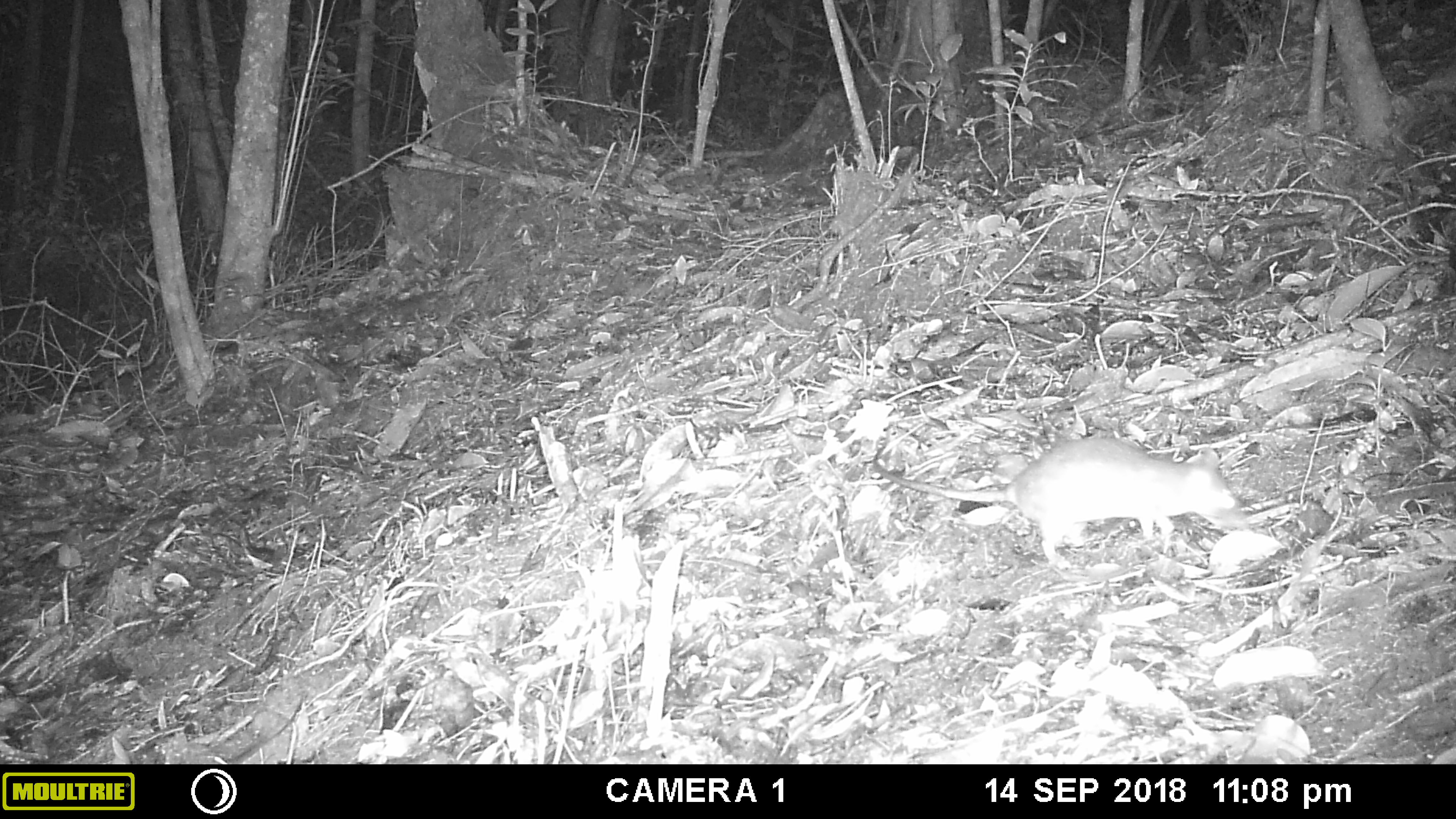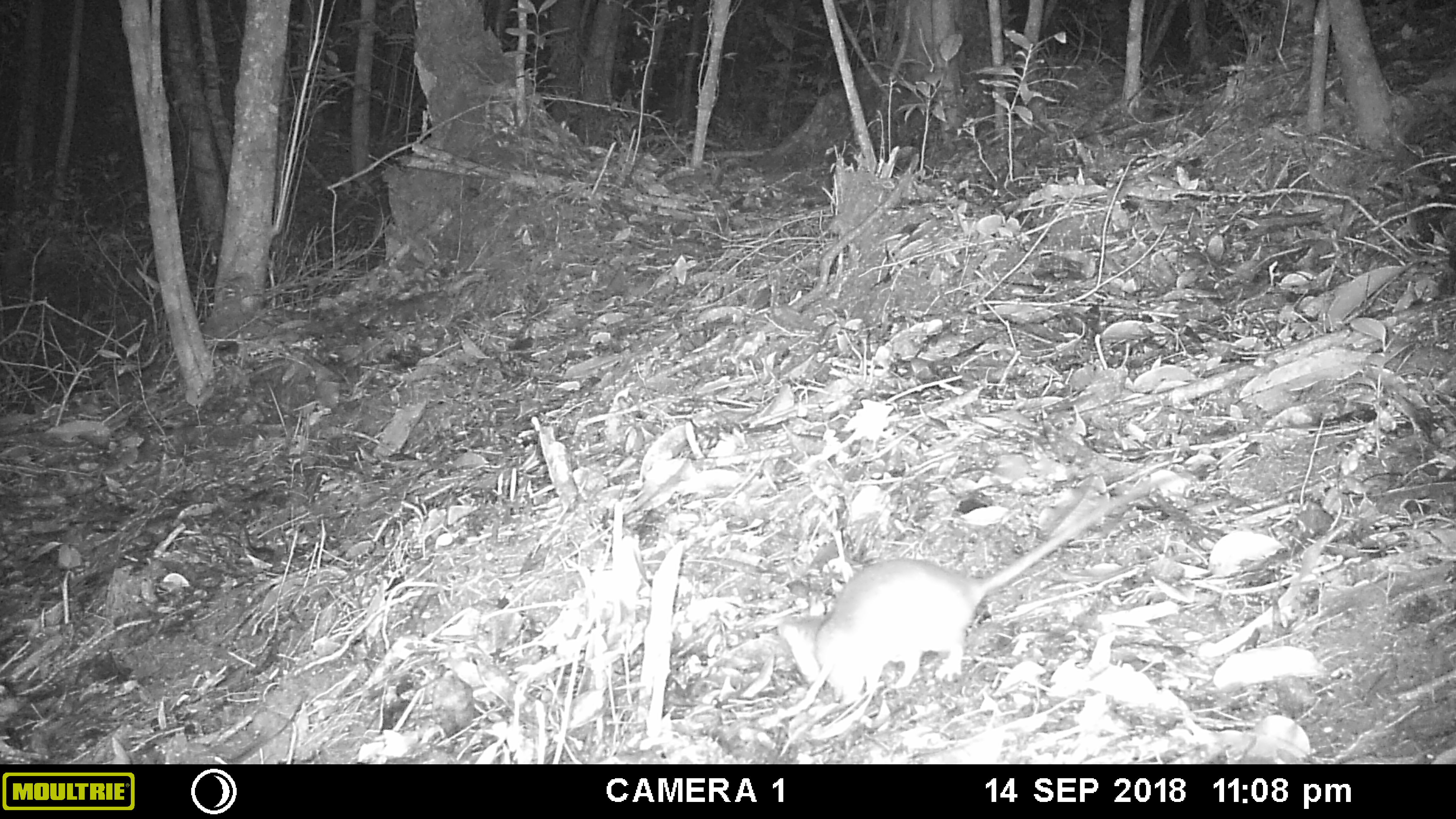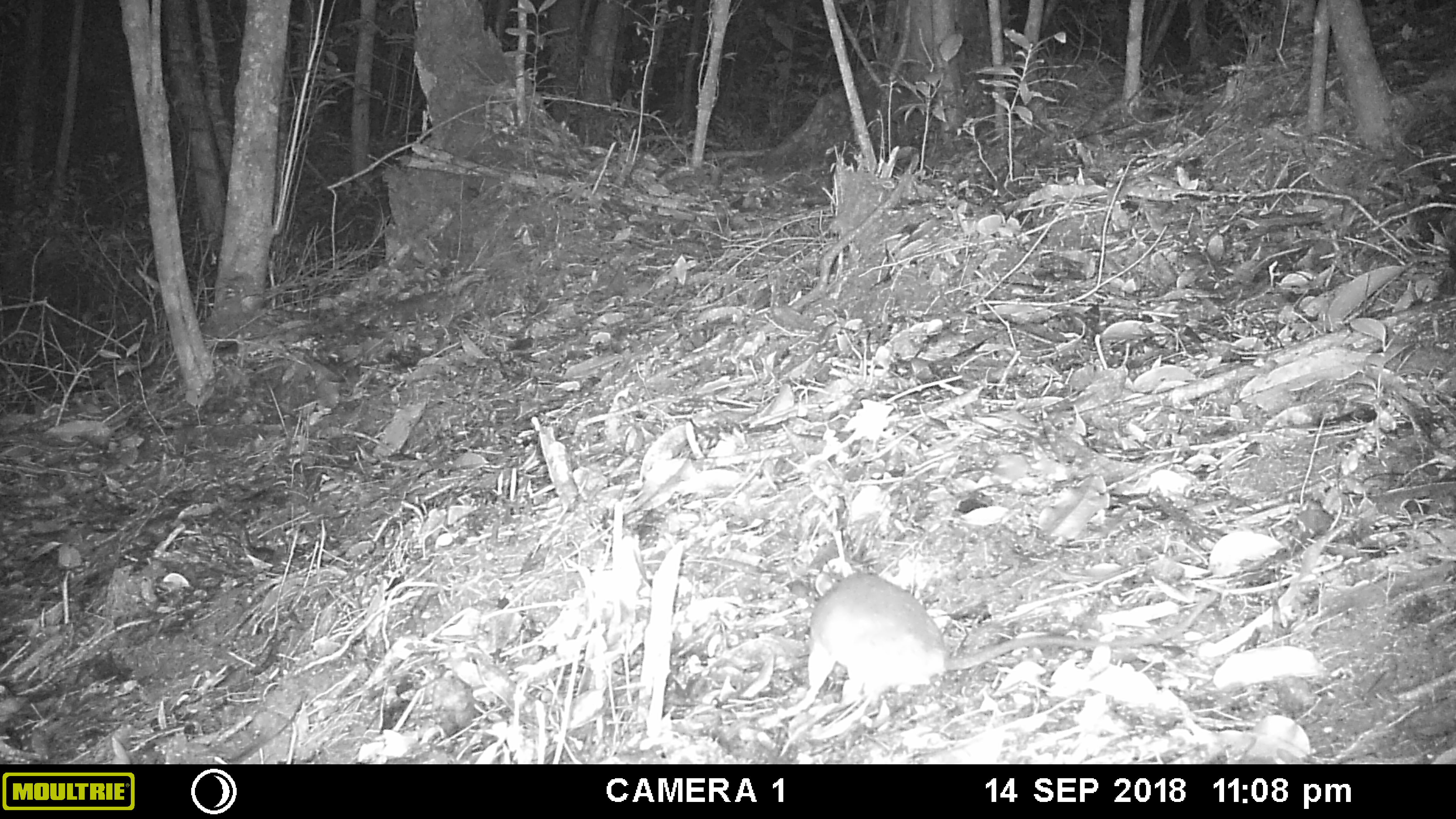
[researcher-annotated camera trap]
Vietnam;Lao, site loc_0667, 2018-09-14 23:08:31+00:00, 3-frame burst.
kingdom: Animalia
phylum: Chordata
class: Mammalia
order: Rodentia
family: Muridae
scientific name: Muridae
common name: old-world mice and rats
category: unidentified murid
Unidentified murid (old-world mice and rats) (Muridae). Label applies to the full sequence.